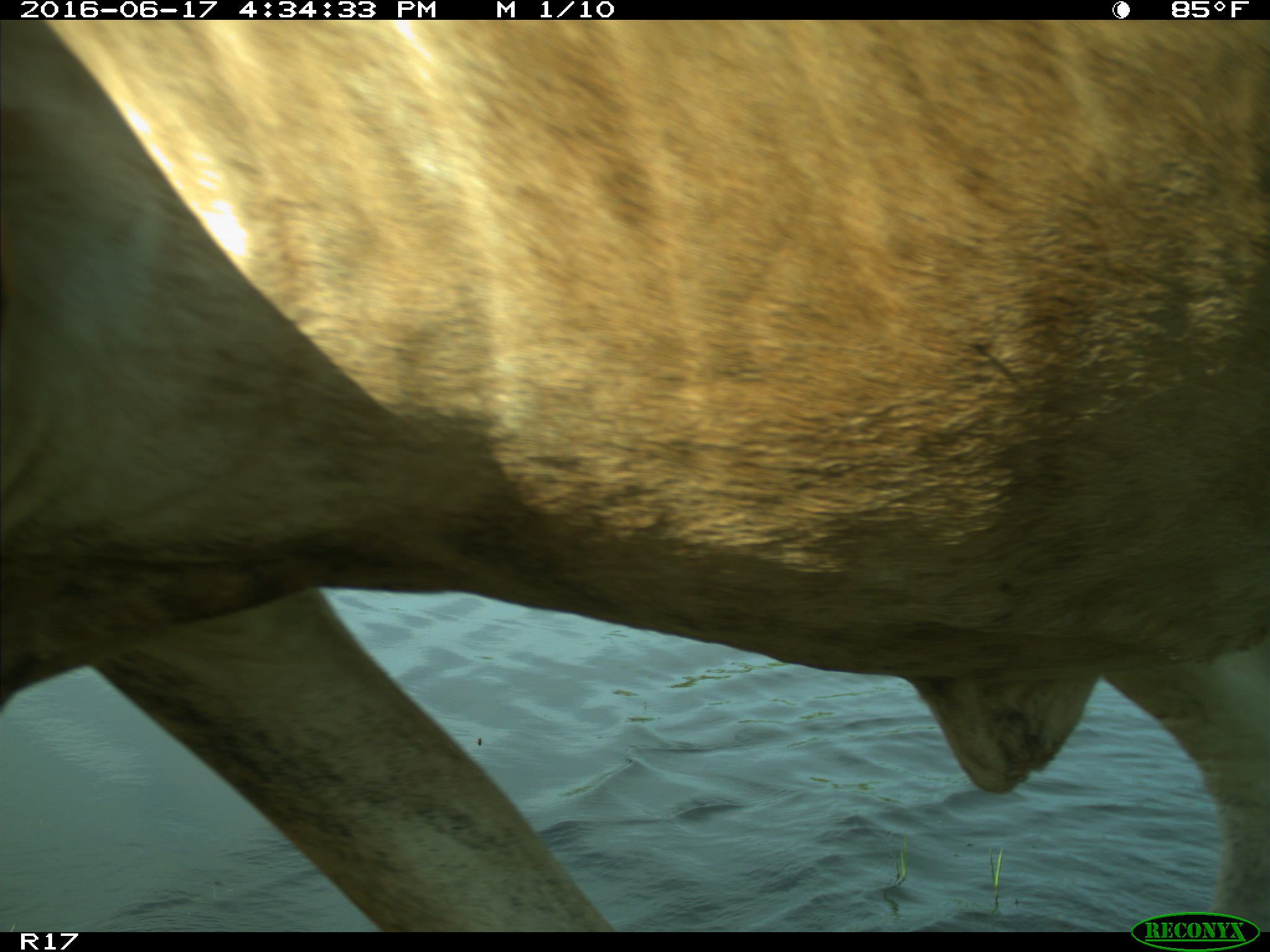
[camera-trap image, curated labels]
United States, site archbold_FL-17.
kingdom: Animalia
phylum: Chordata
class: Mammalia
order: Artiodactyla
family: Bovidae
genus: Bos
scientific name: Bos taurus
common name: domestic cow